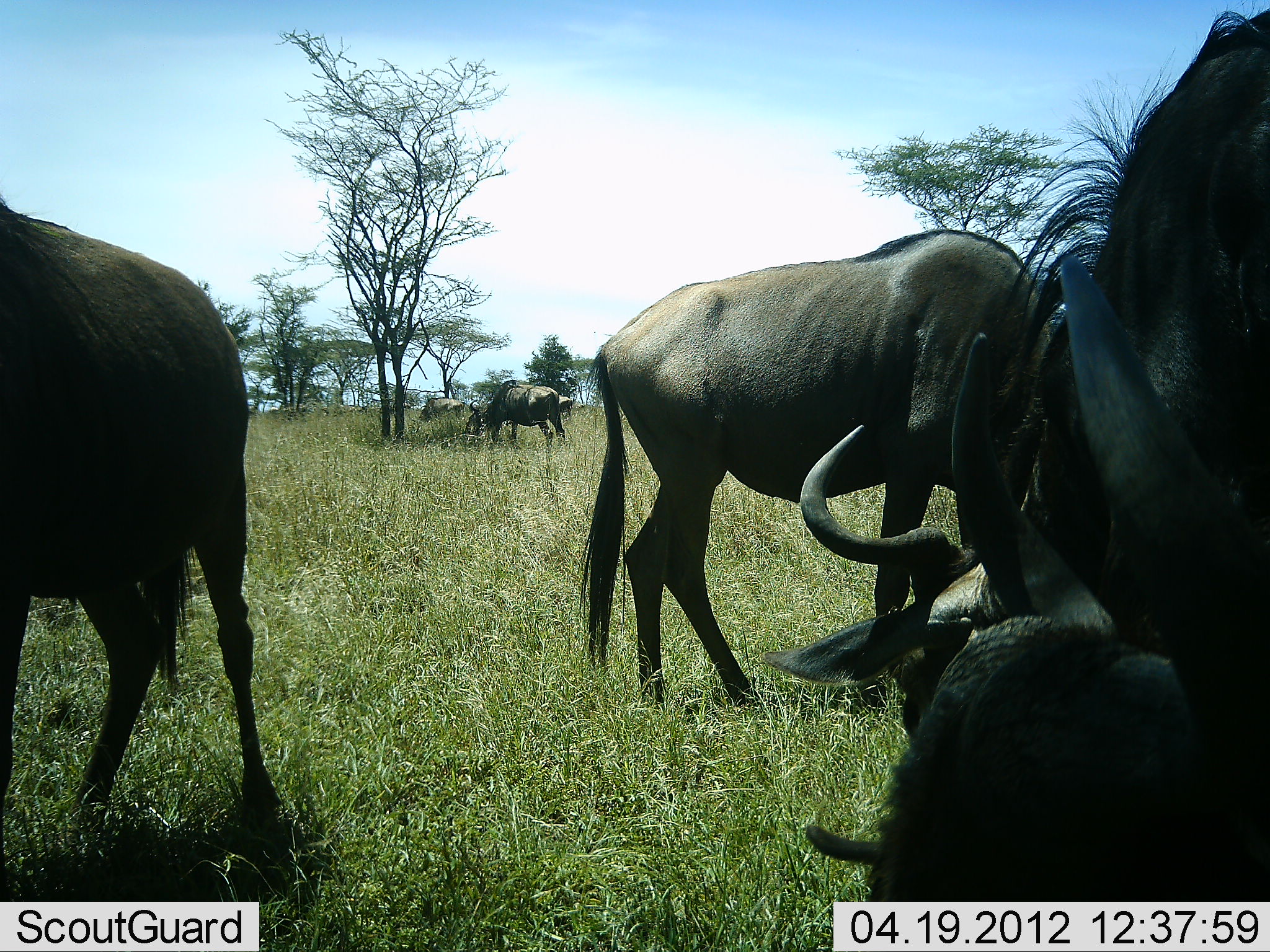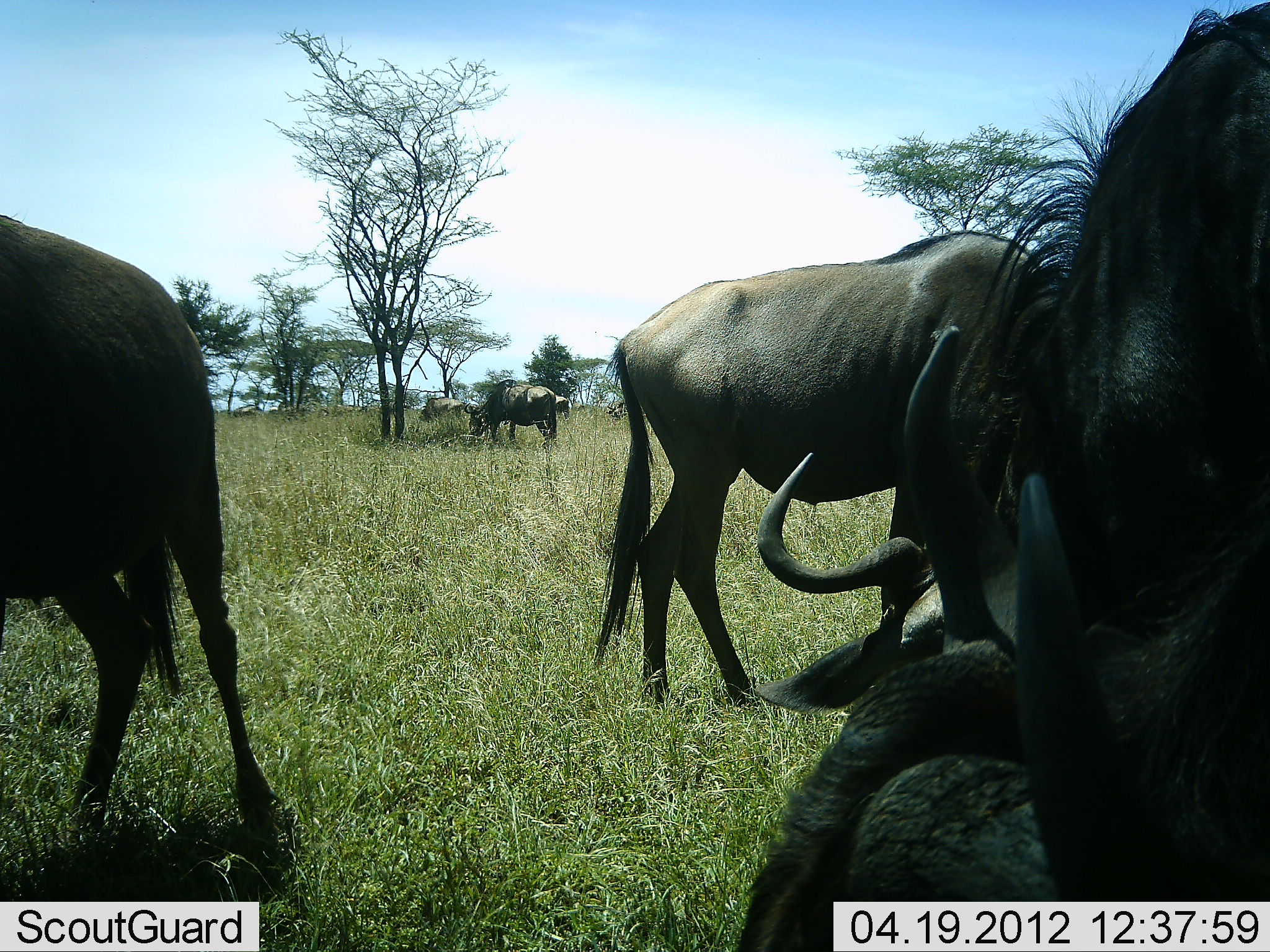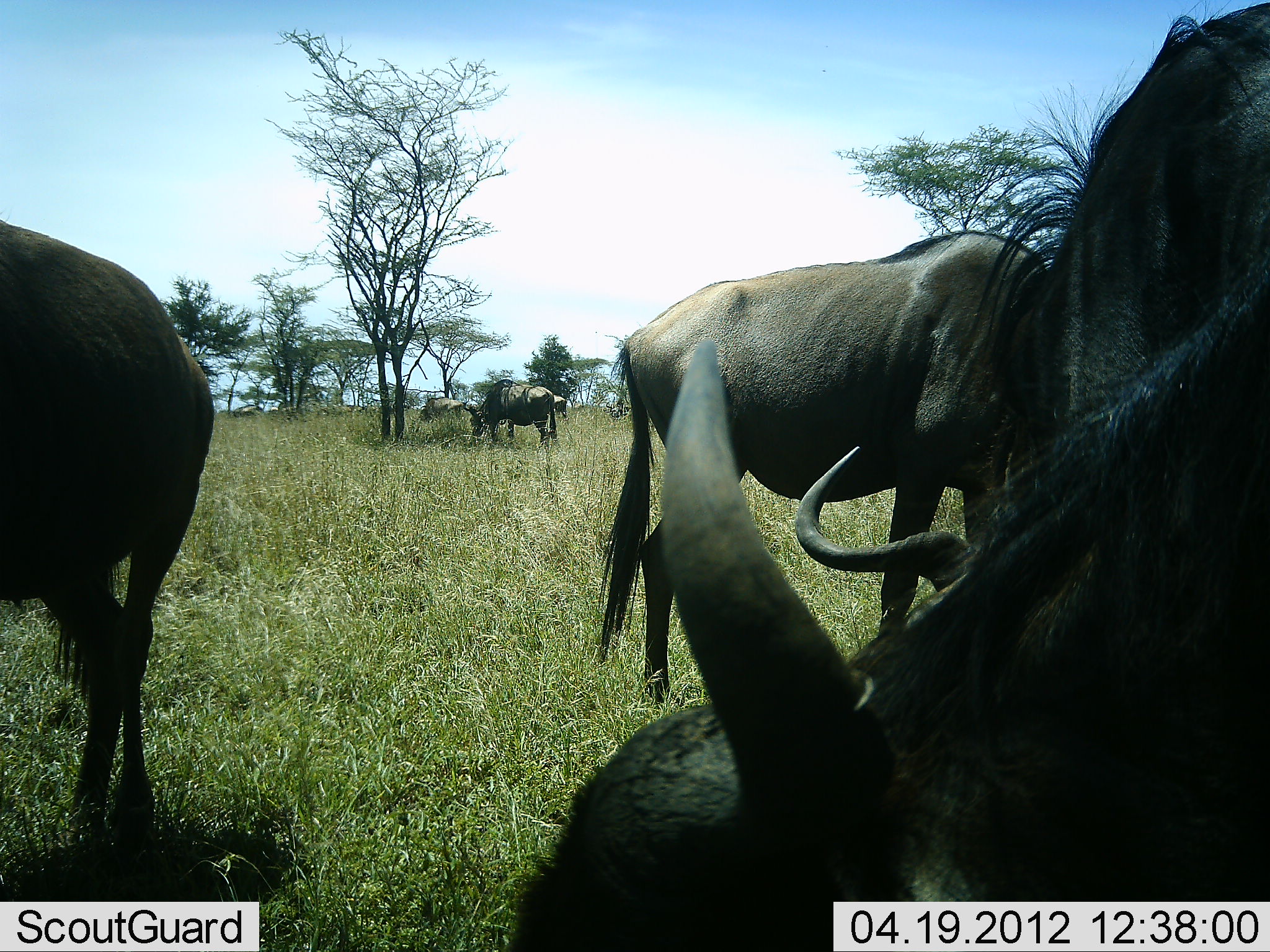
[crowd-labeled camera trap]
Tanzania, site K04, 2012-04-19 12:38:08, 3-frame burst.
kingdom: Animalia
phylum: Chordata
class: Mammalia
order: Artiodactyla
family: Bovidae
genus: Connochaetes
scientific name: Connochaetes taurinus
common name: blue wildebeest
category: wildebeest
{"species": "wildebeest (blue wildebeest) (Connochaetes taurinus)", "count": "6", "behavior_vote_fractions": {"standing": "66%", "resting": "41%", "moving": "21%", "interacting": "3%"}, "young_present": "0%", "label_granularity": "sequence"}